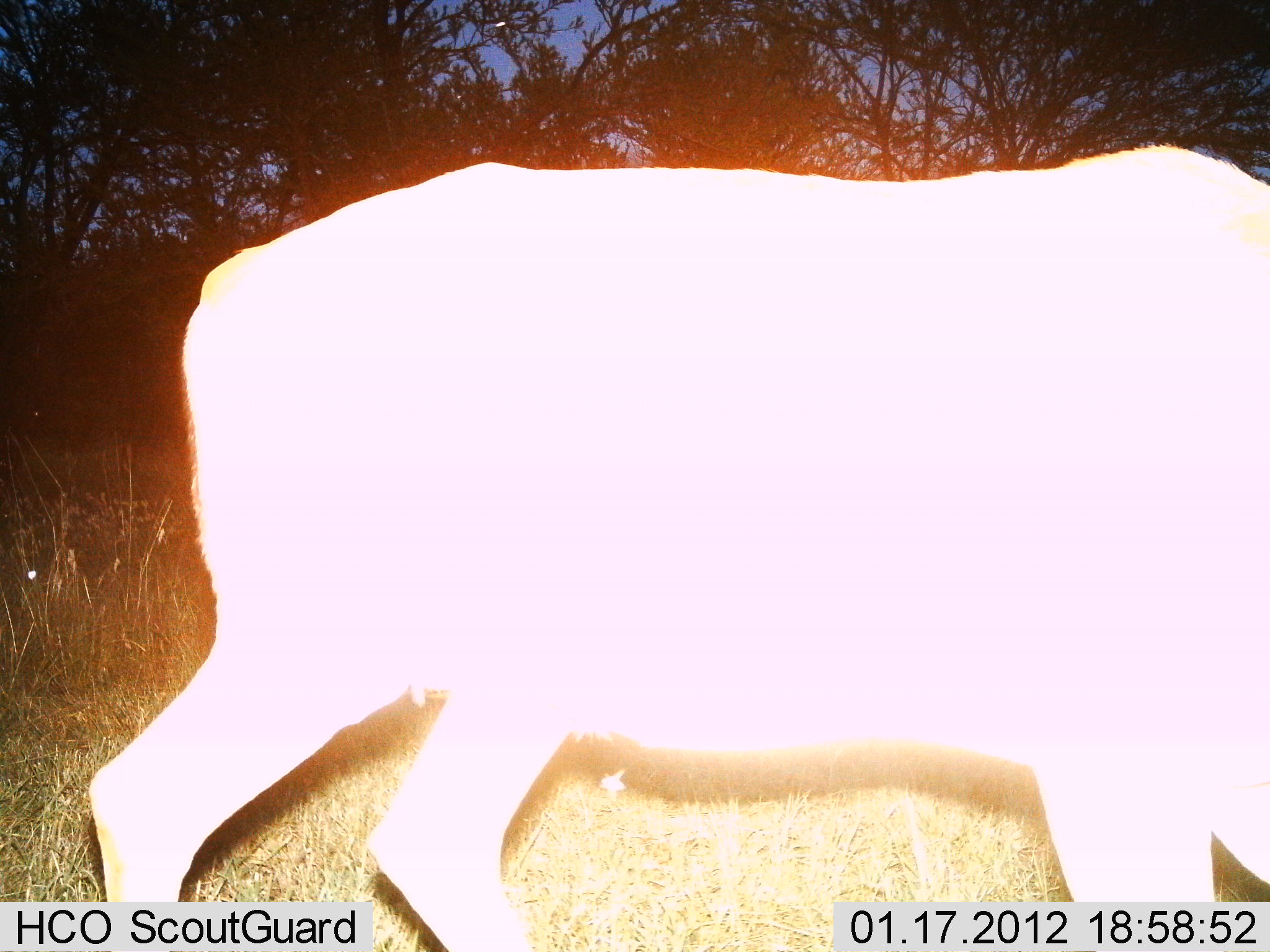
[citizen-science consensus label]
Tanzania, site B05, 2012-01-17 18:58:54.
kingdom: Animalia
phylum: Chordata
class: Mammalia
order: Artiodactyla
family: Bovidae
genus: Connochaetes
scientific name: Connochaetes taurinus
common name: blue wildebeest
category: wildebeest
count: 1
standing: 14%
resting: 0%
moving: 86%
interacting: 0%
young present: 0%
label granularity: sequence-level